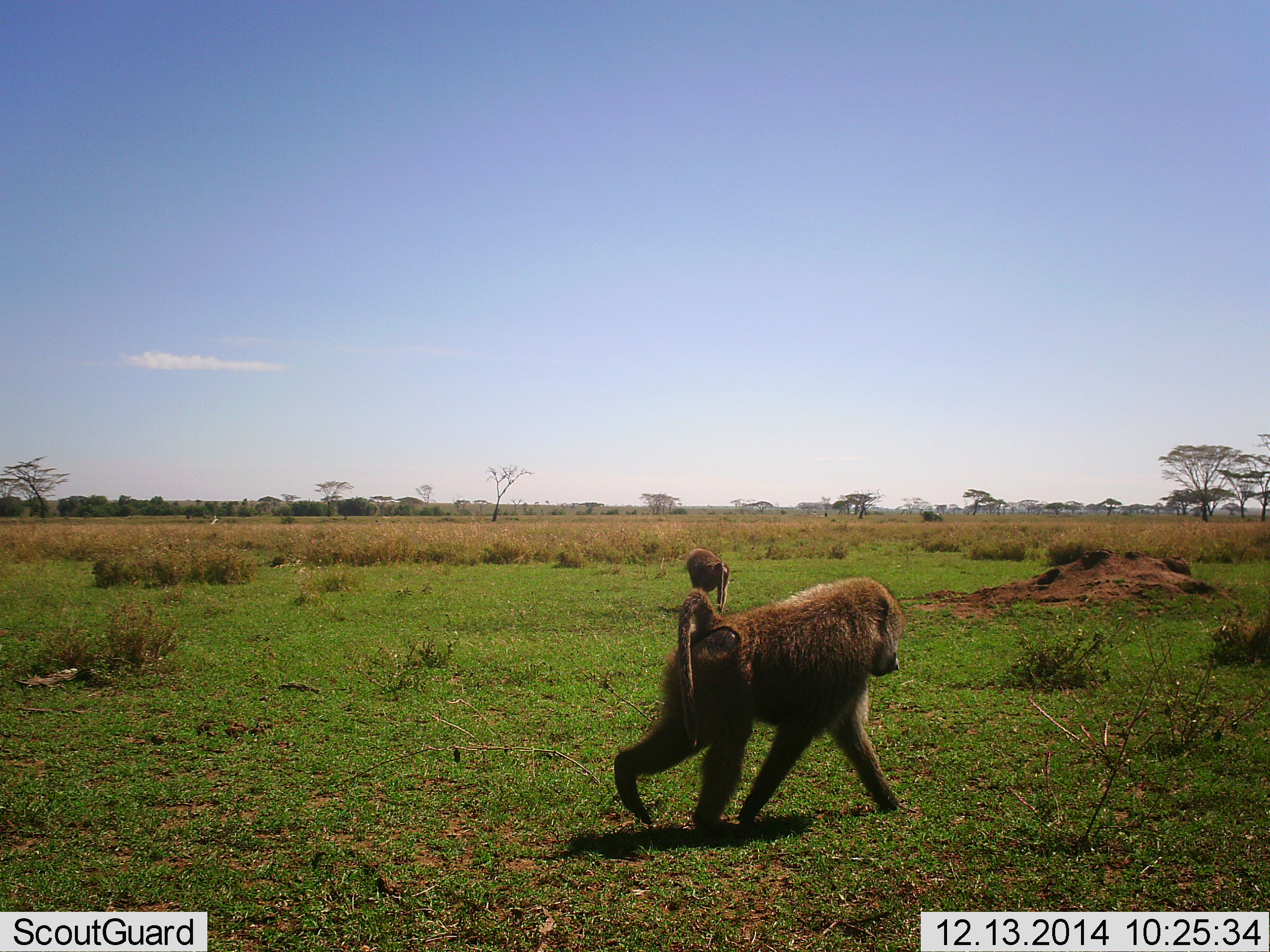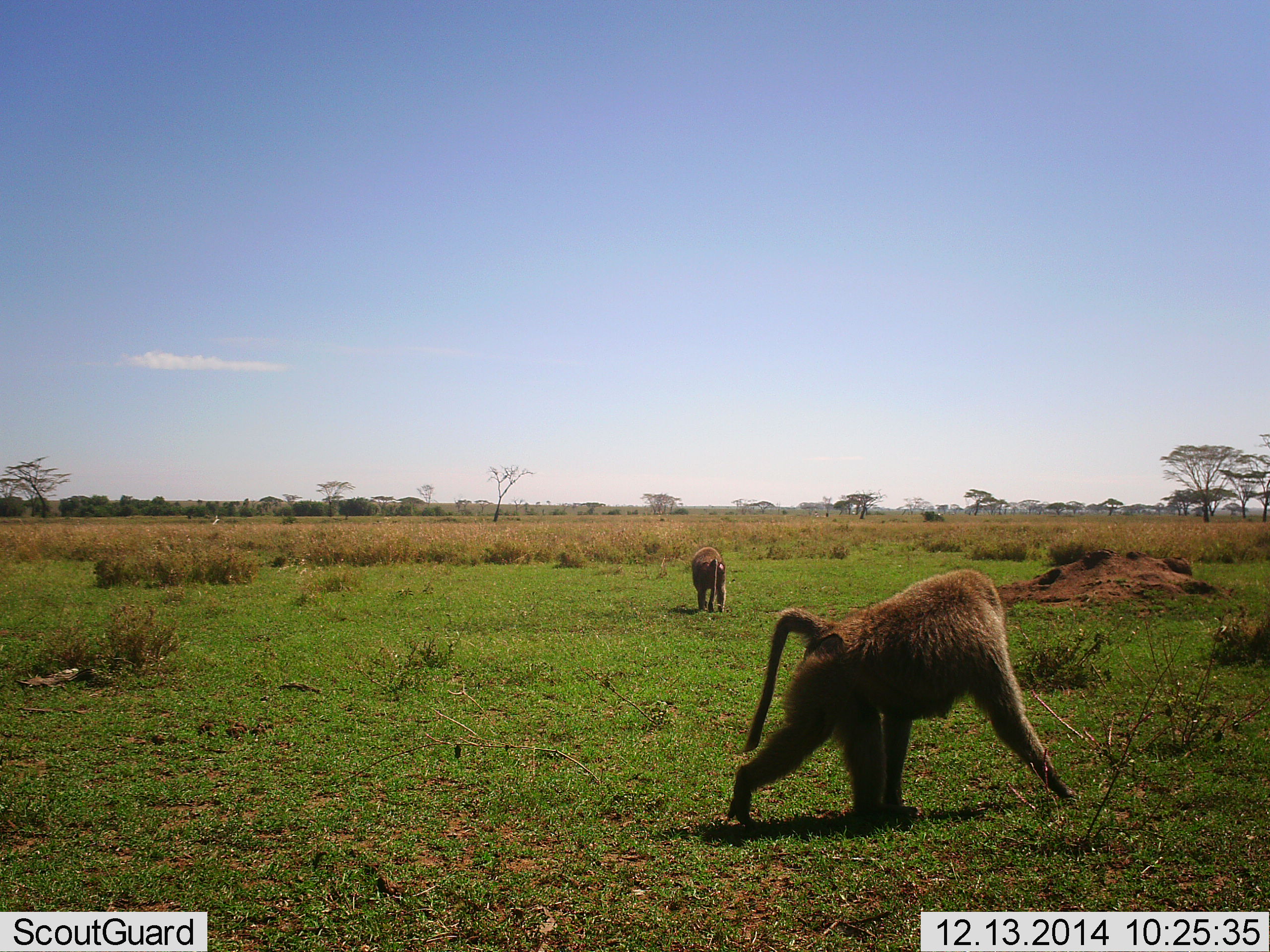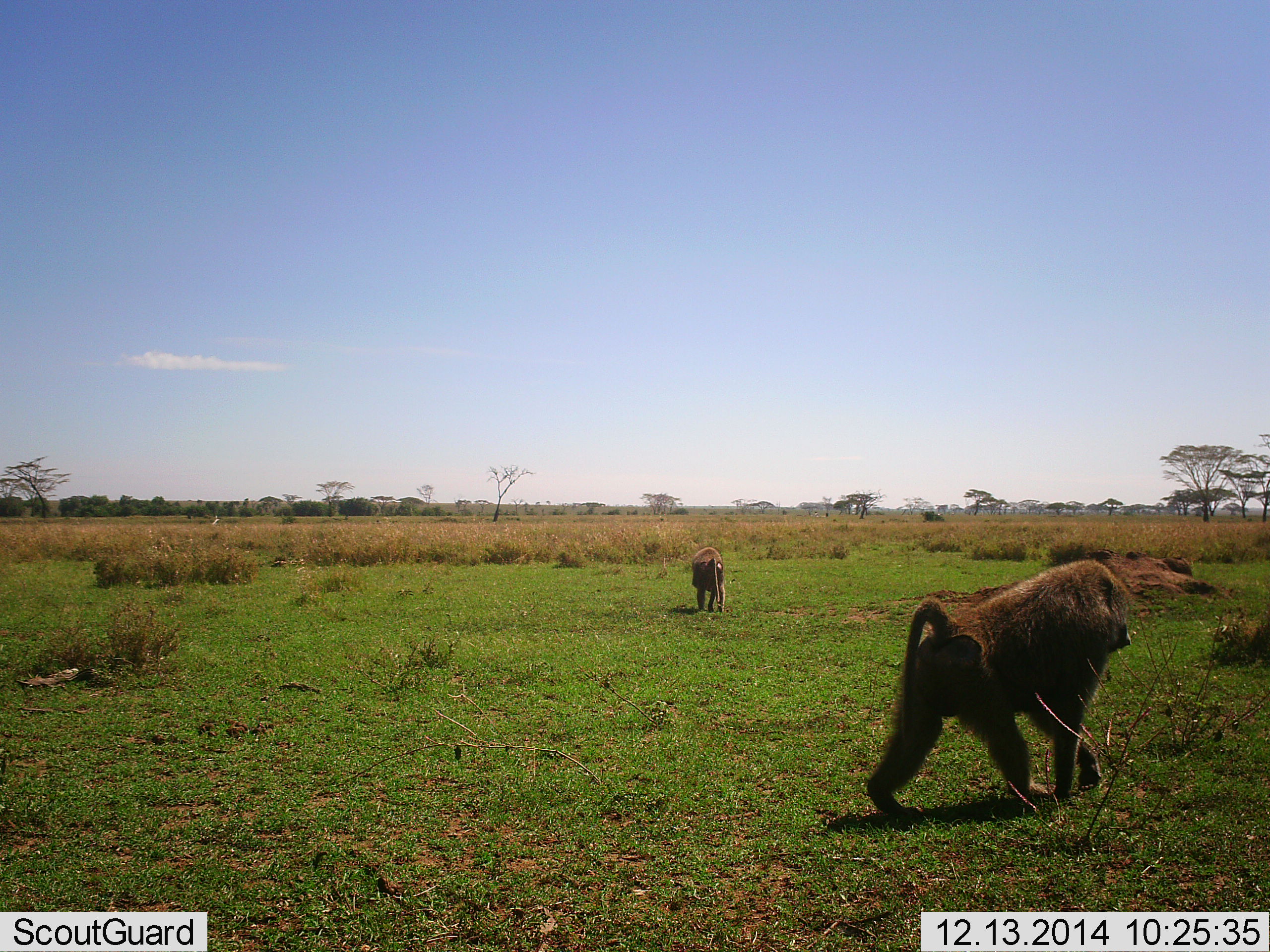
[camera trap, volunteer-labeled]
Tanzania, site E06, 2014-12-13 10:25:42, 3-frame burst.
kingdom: Animalia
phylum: Chordata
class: Mammalia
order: Primates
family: Cercopithecidae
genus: Papio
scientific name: Papio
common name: baboon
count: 2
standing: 20%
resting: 0%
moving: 90%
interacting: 0%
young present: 0%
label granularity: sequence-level